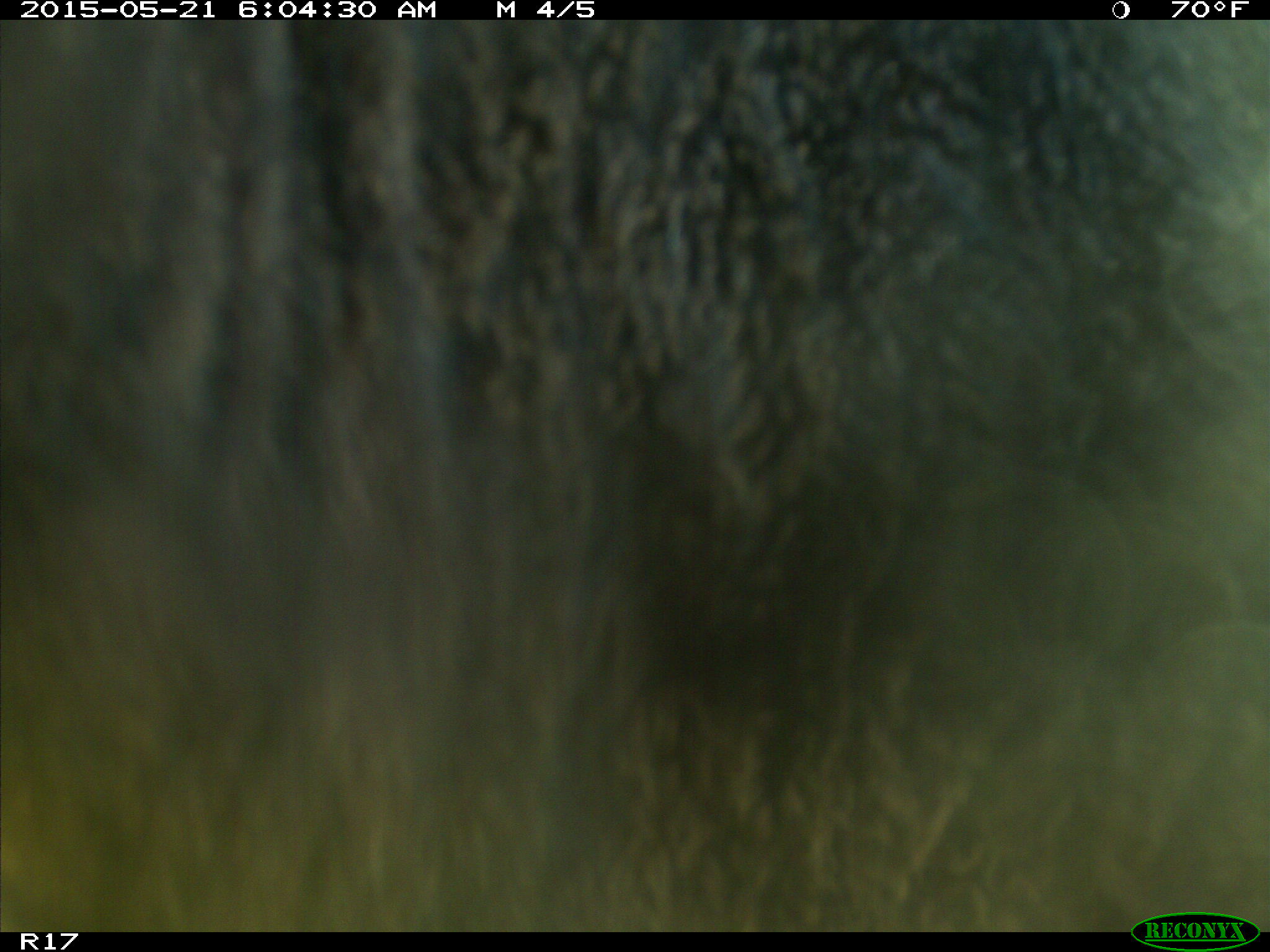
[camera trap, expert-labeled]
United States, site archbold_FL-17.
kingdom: Animalia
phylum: Chordata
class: Mammalia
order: Artiodactyla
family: Bovidae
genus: Bos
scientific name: Bos taurus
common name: domestic cow